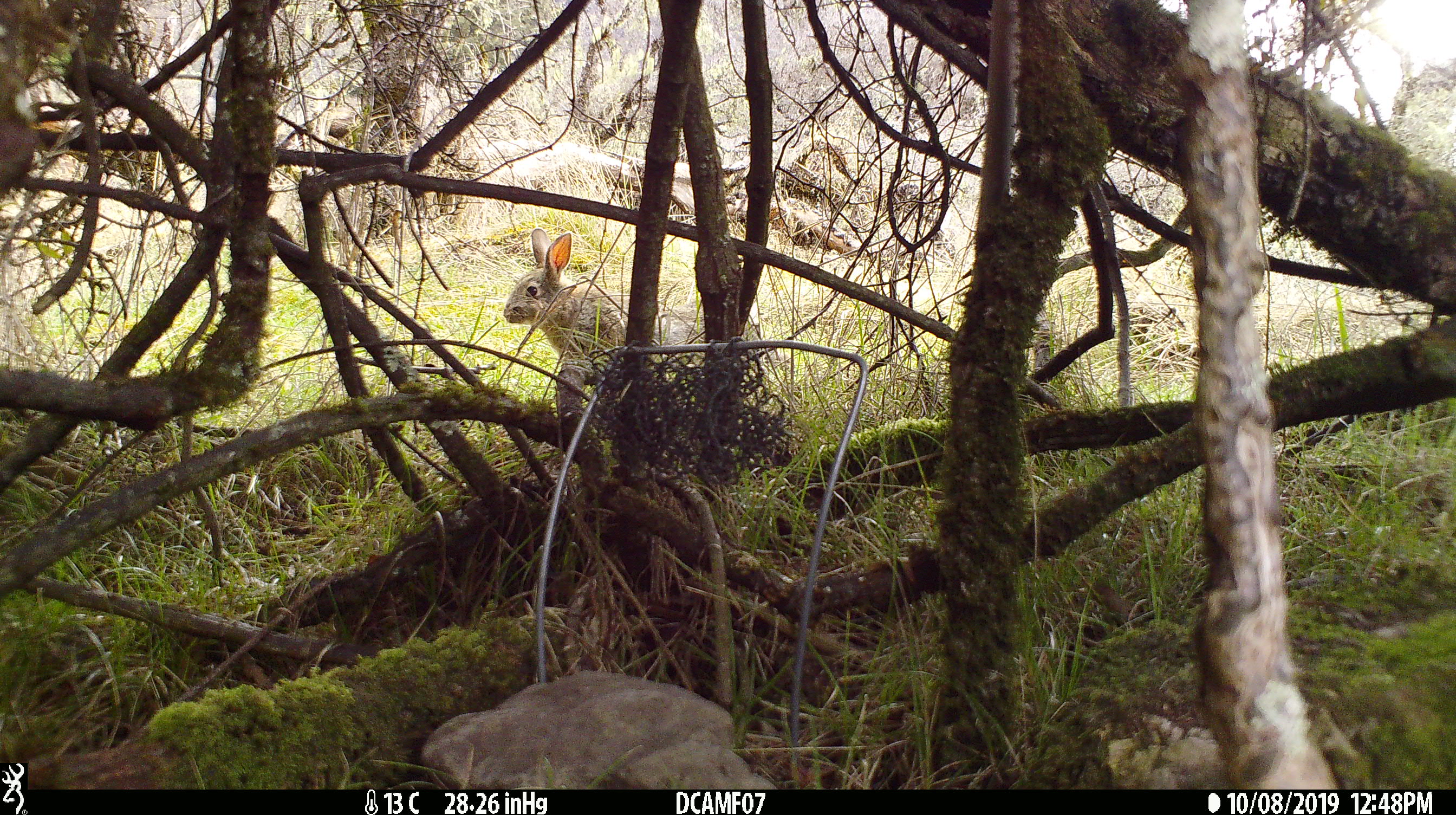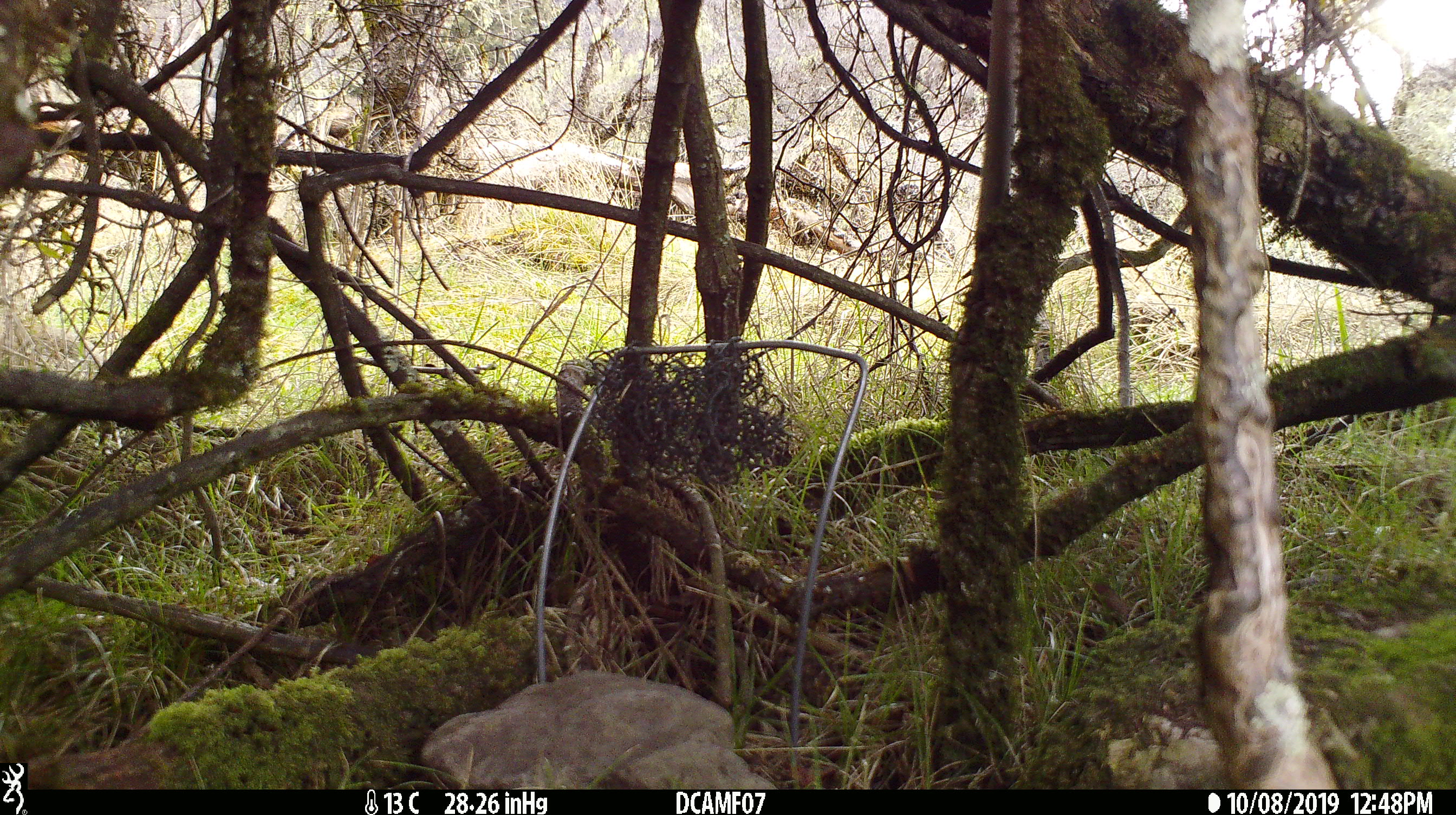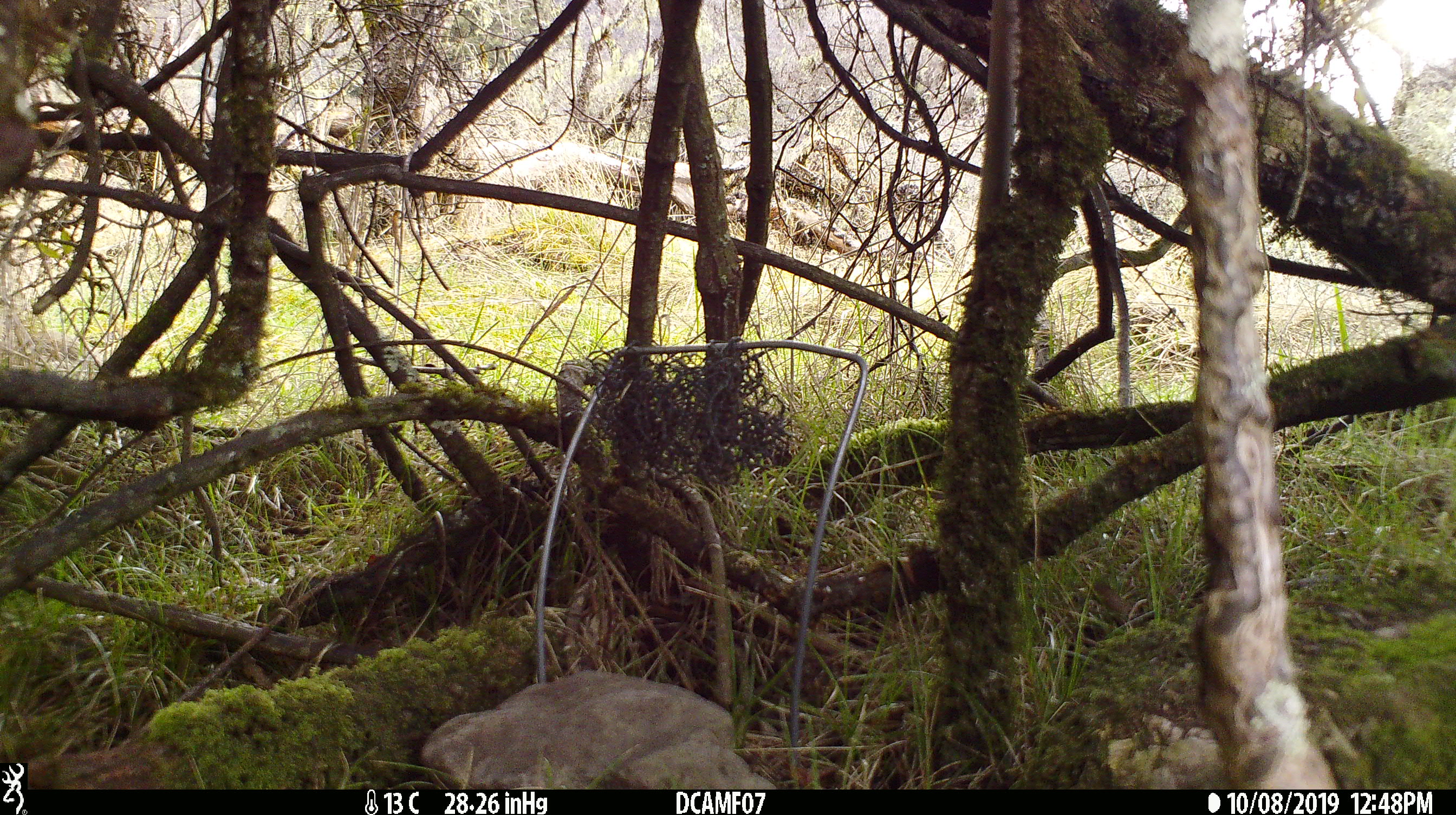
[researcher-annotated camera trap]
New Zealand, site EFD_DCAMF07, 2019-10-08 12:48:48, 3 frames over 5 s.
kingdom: Animalia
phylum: Chordata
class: Mammalia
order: Lagomorpha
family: Leporidae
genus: Oryctolagus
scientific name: Oryctolagus cuniculus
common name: european rabbit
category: rabbit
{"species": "rabbit (european rabbit) (Oryctolagus cuniculus)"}